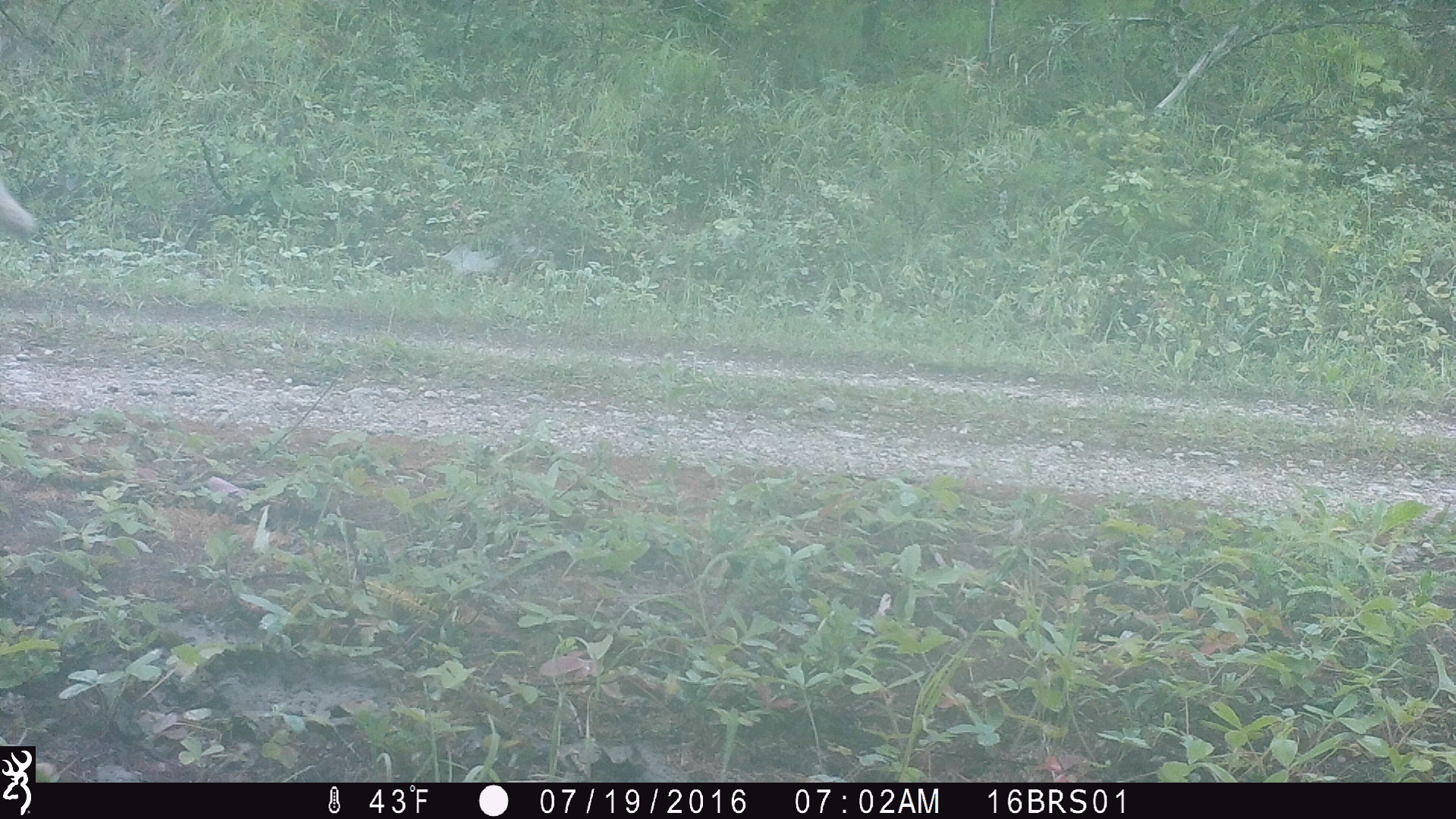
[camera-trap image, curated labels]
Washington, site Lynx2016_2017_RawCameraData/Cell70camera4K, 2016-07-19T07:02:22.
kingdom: Animalia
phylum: Chordata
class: Mammalia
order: Carnivora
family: Canidae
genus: Canis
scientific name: Canis latrans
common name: coyote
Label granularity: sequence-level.